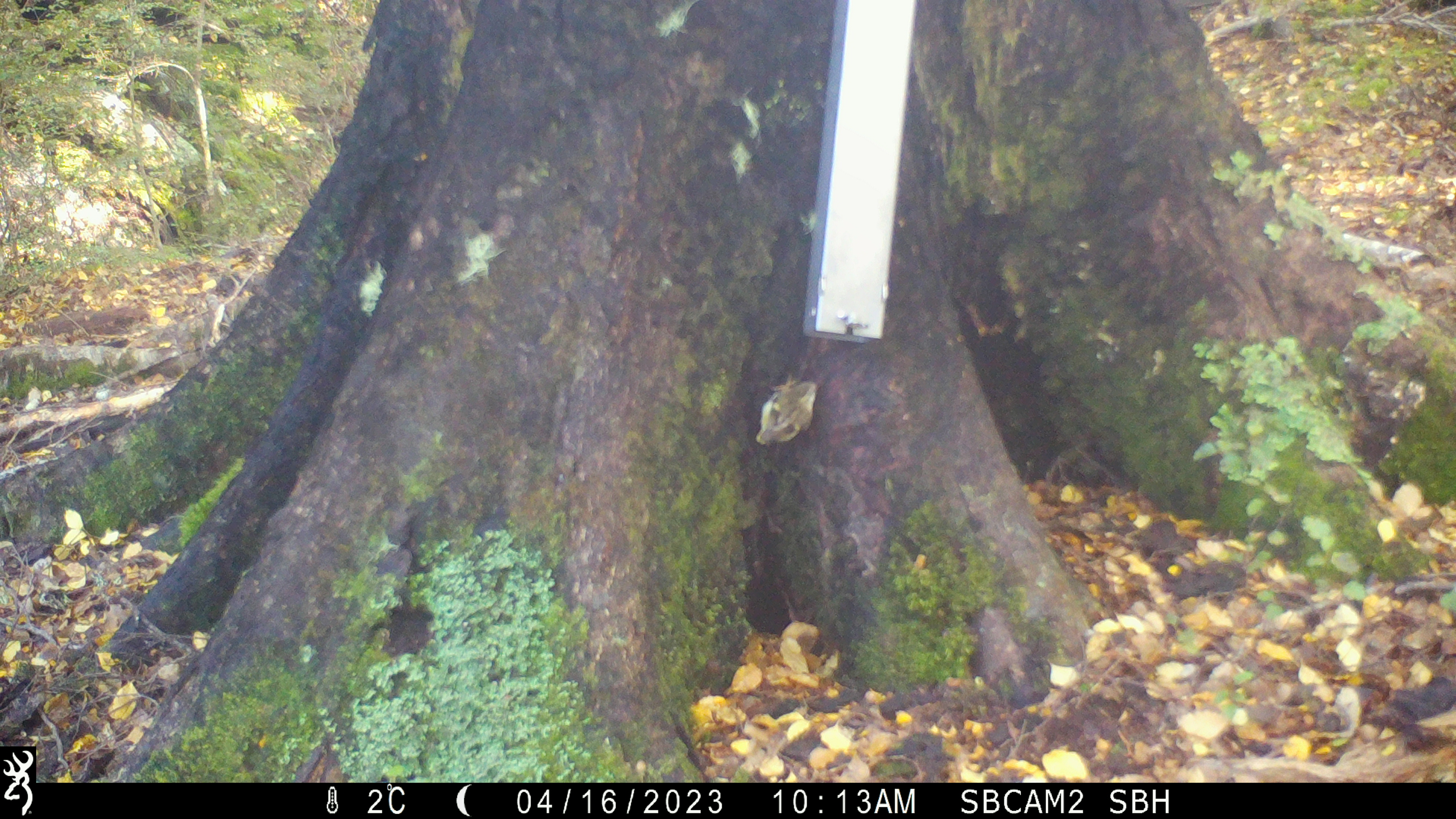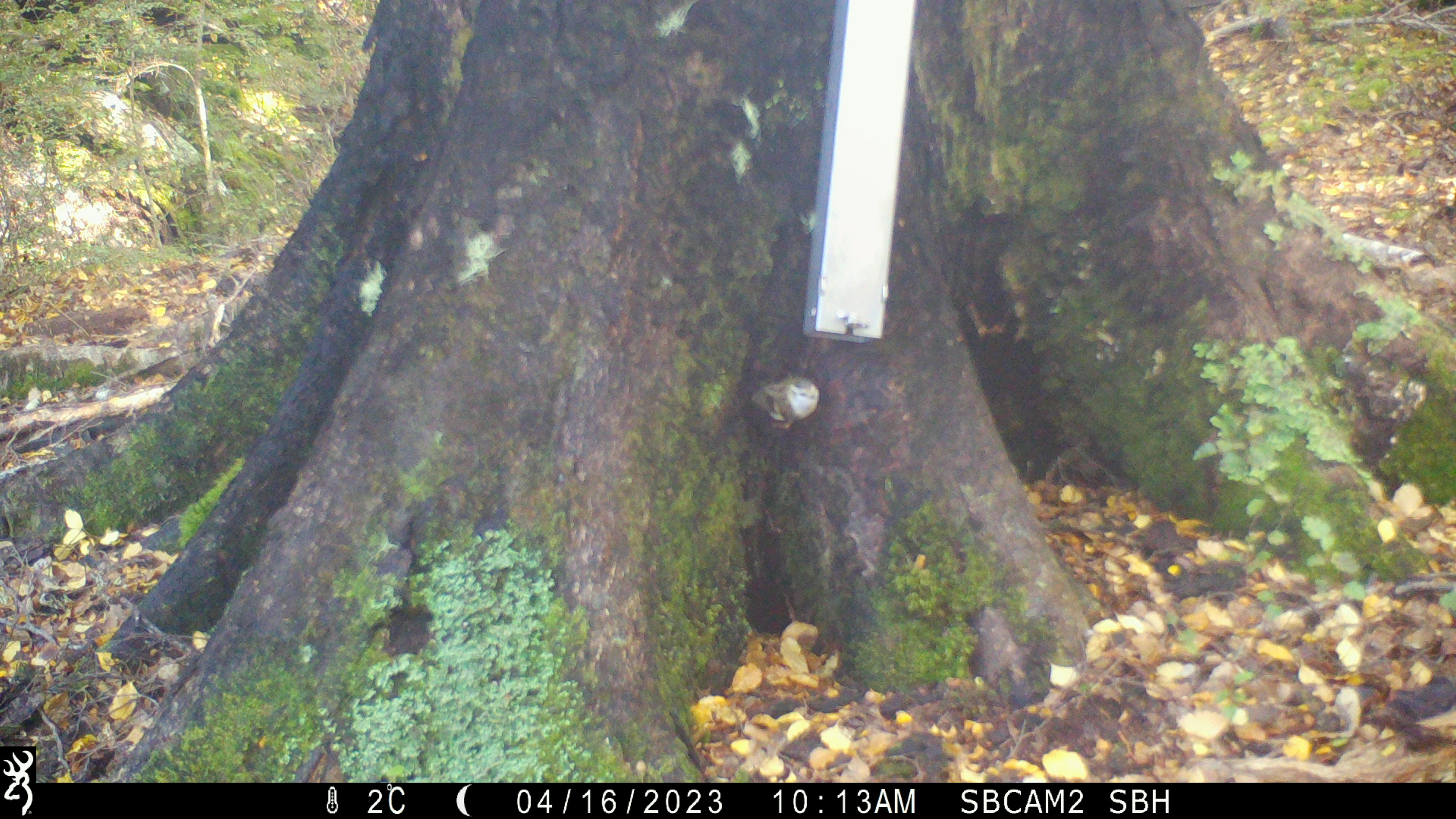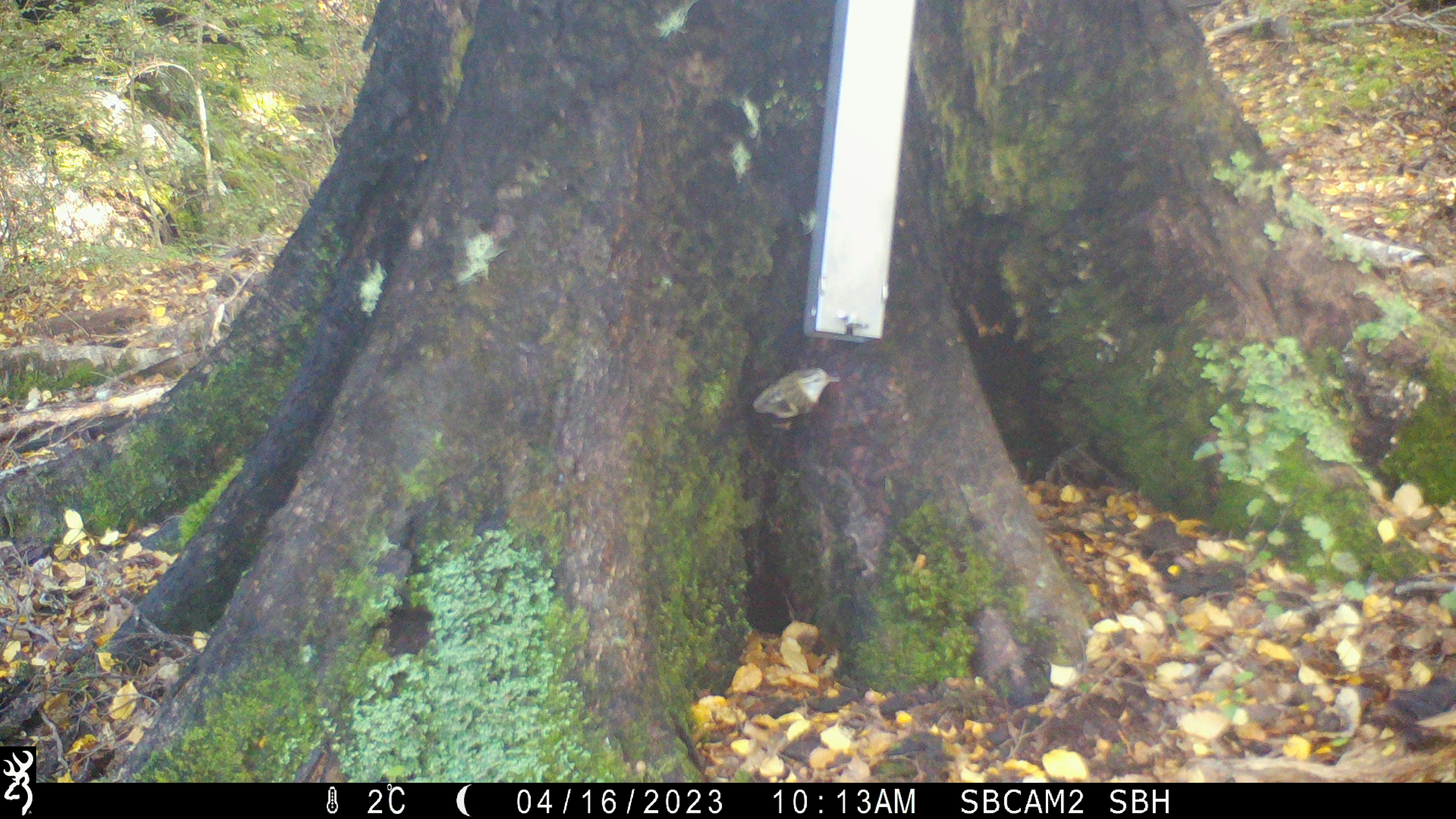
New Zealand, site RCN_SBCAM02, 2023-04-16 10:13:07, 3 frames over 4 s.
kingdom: Animalia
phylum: Chordata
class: Aves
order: Passeriformes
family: Acanthisittidae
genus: Acanthisitta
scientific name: Acanthisitta chloris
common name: rifleman